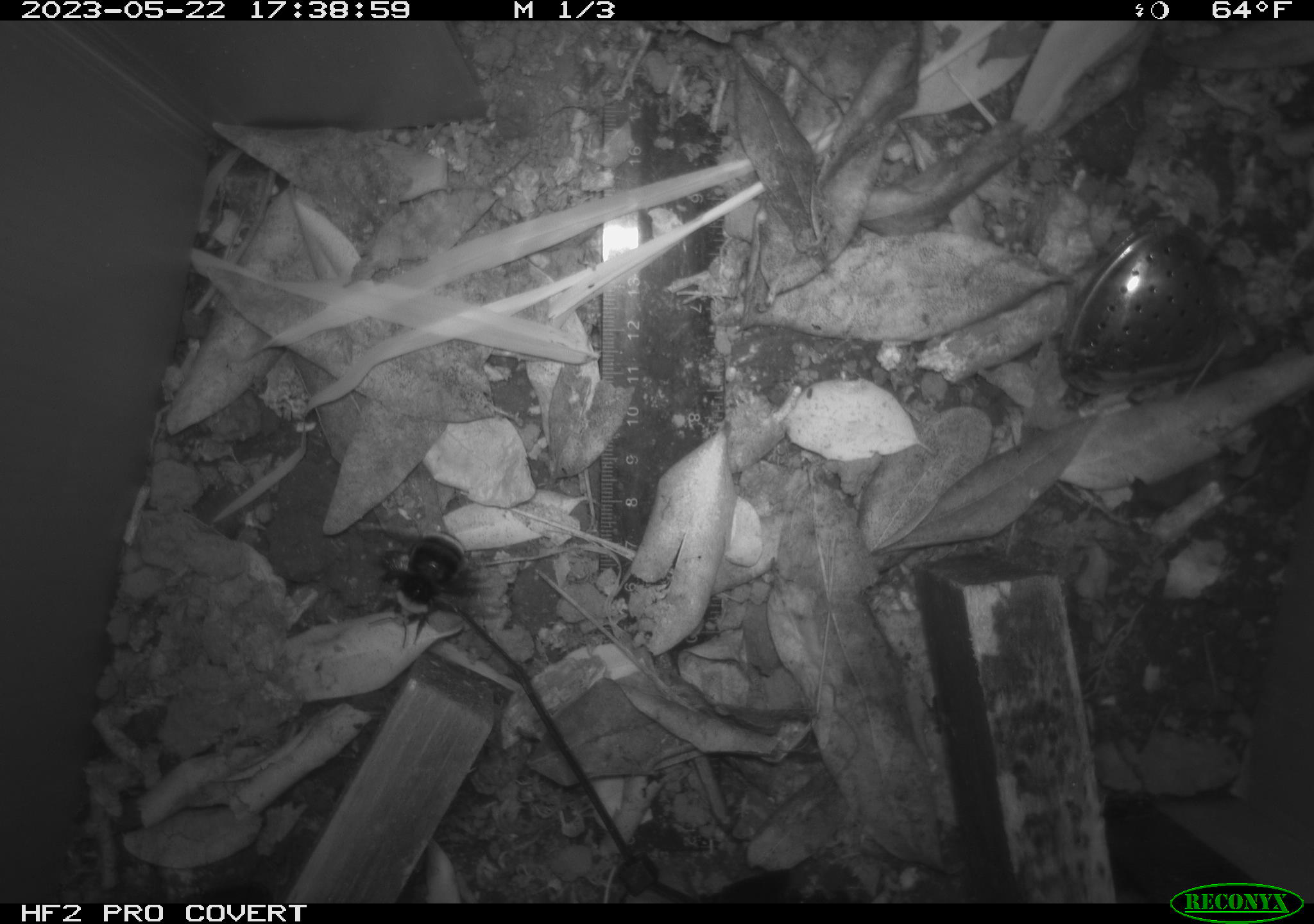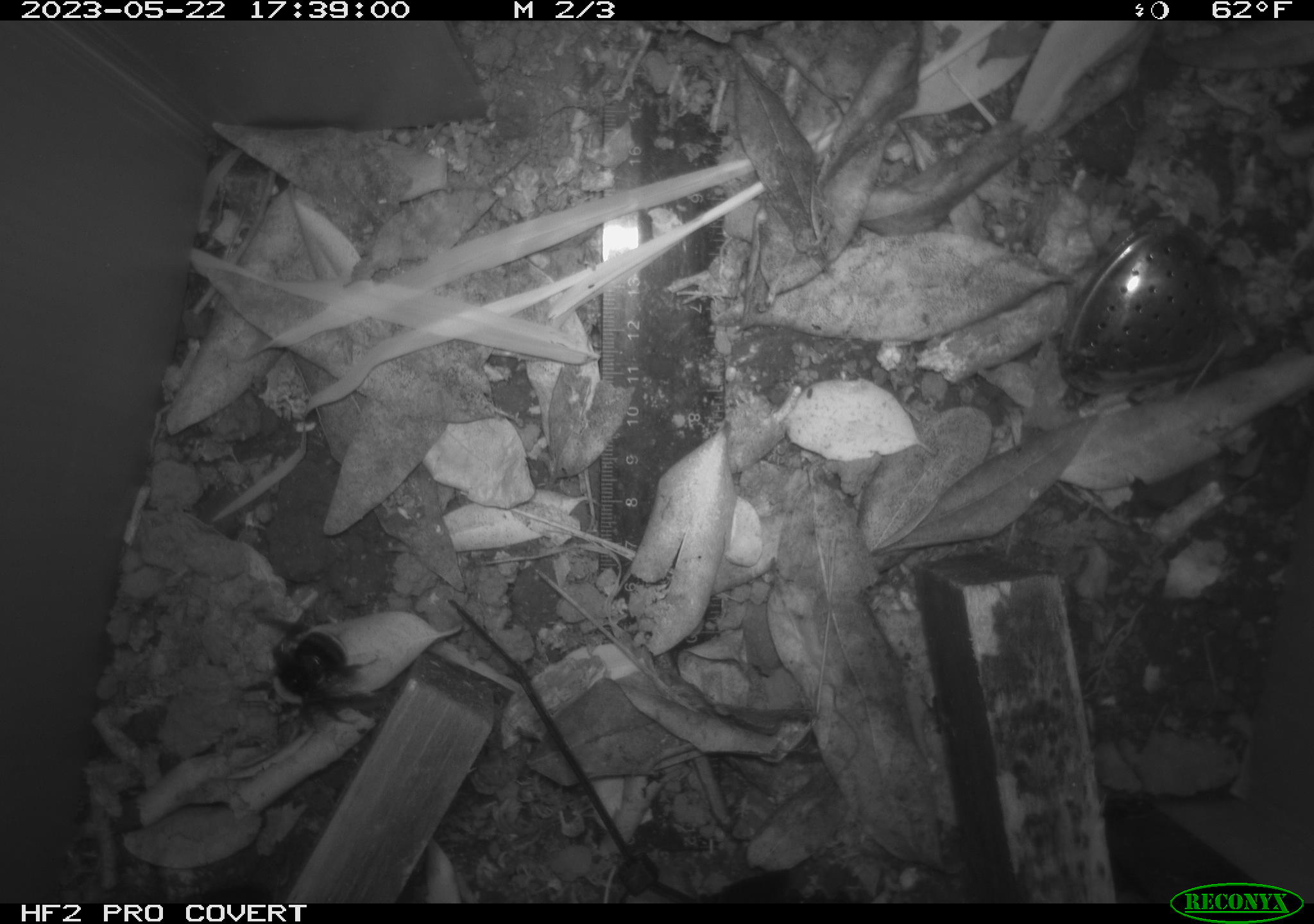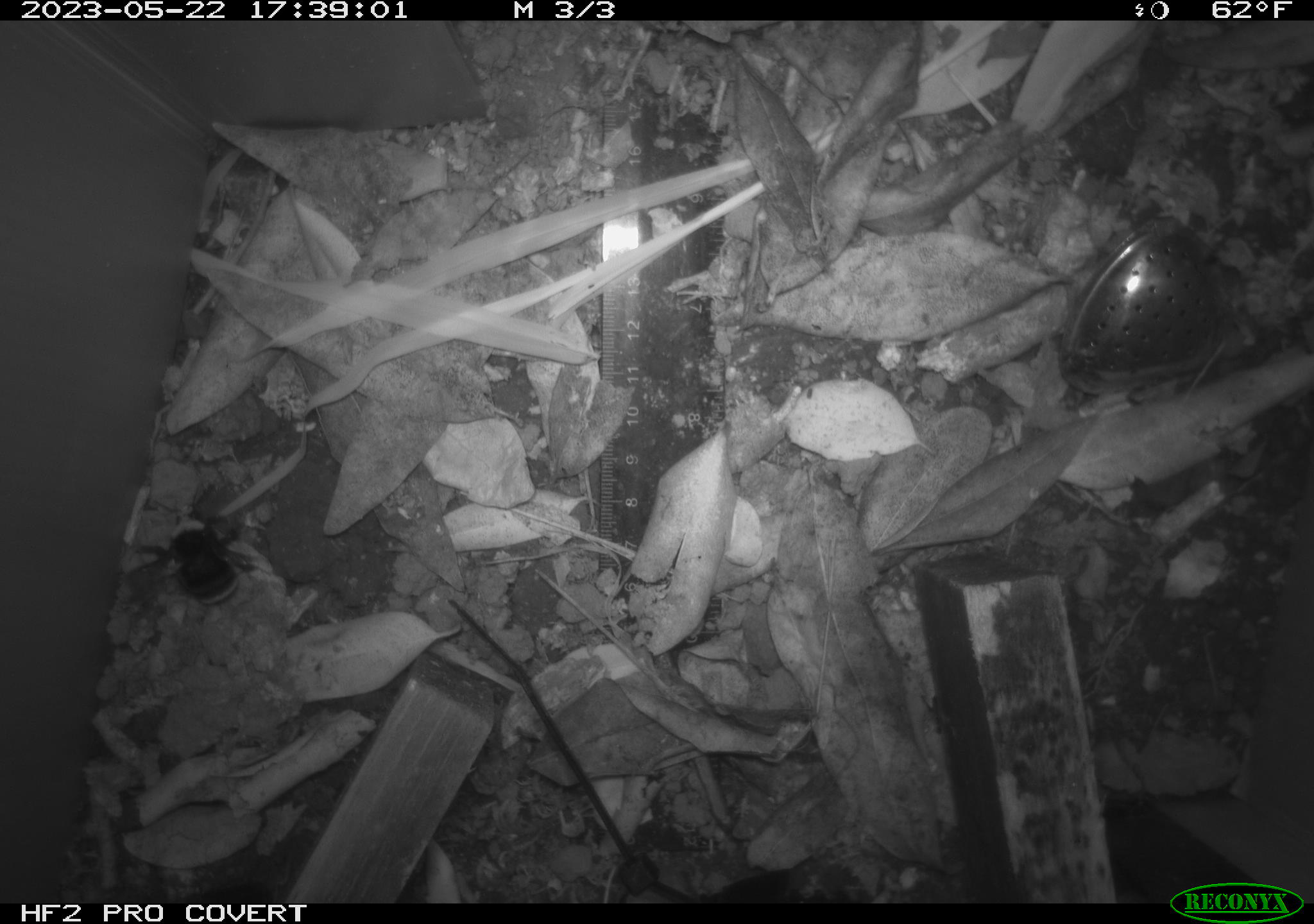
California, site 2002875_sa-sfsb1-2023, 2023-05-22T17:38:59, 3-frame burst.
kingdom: Animalia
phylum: Arthropoda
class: Insecta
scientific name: Insecta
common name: insect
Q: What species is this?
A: Insect (Insecta).